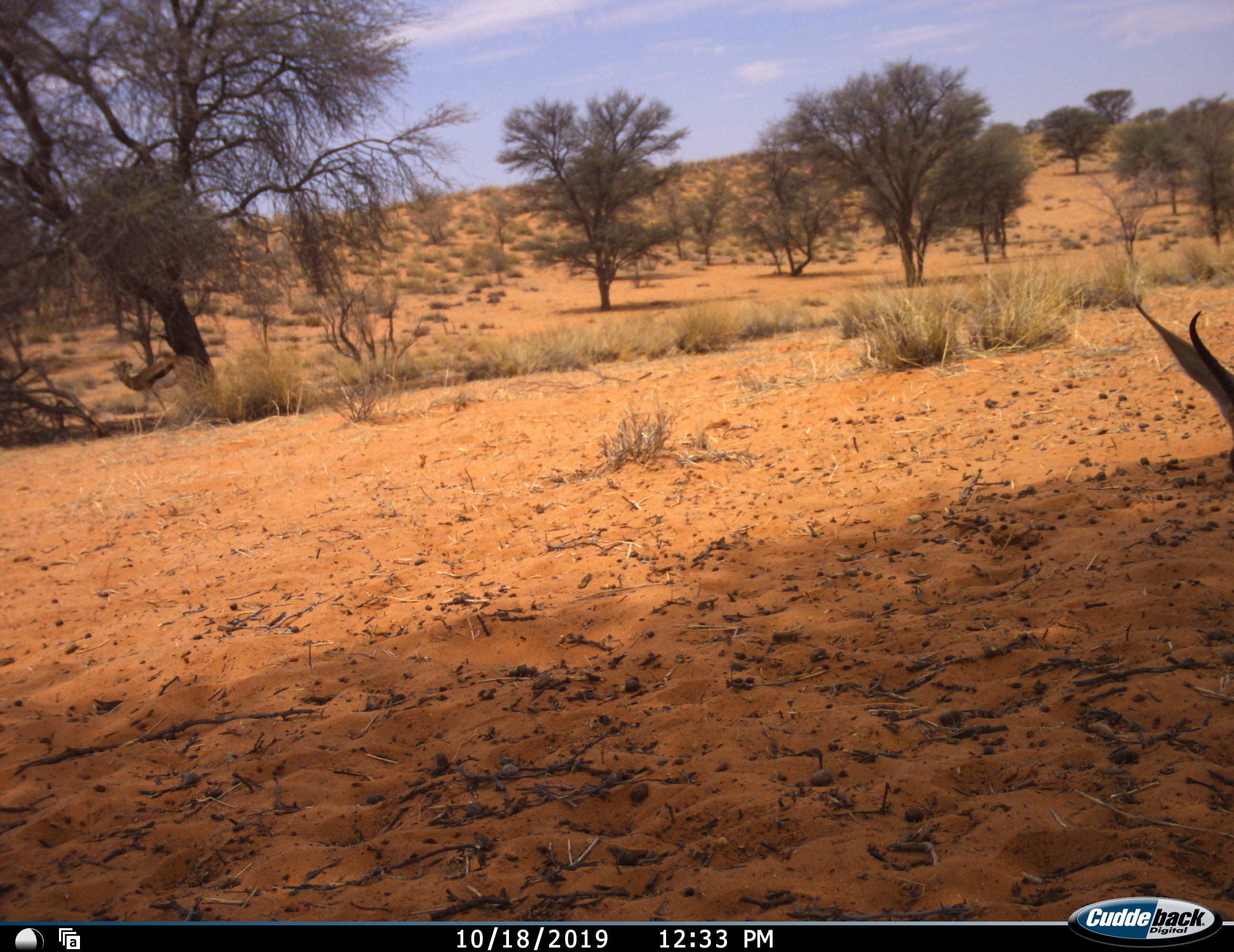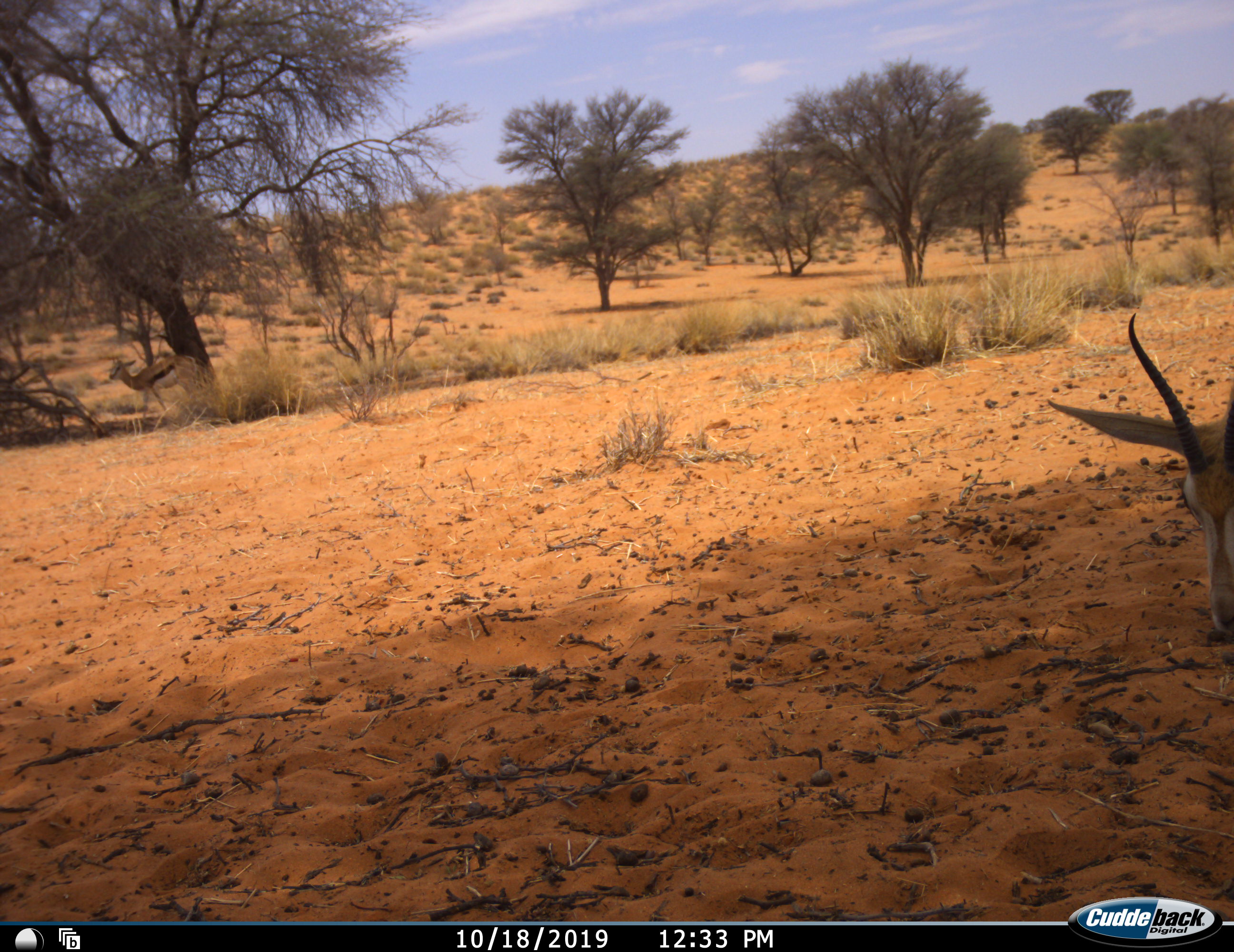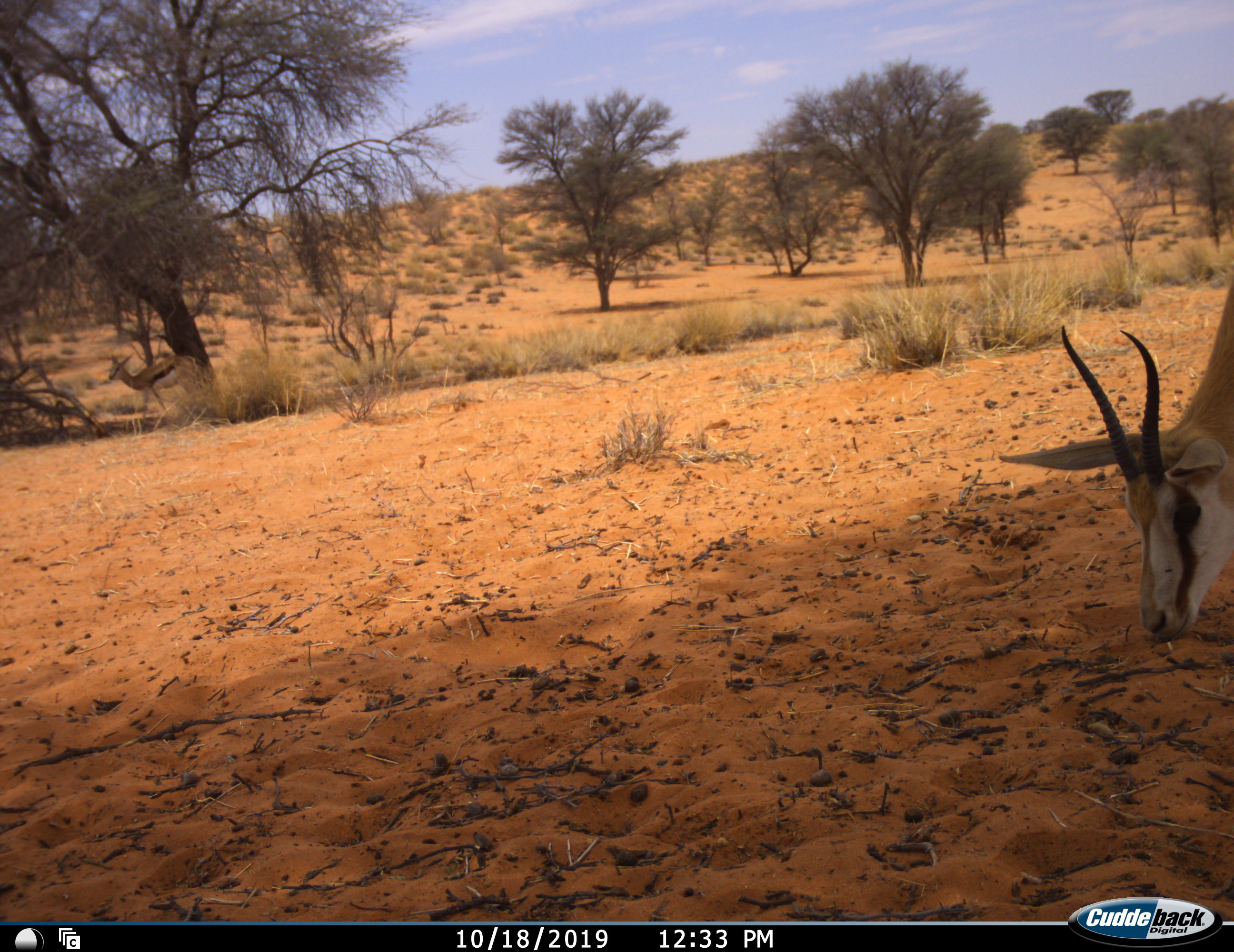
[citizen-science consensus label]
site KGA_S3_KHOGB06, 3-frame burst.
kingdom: Animalia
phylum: Chordata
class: Mammalia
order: Artiodactyla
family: Bovidae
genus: Antidorcas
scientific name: Antidorcas marsupialis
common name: springbok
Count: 1.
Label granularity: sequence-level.